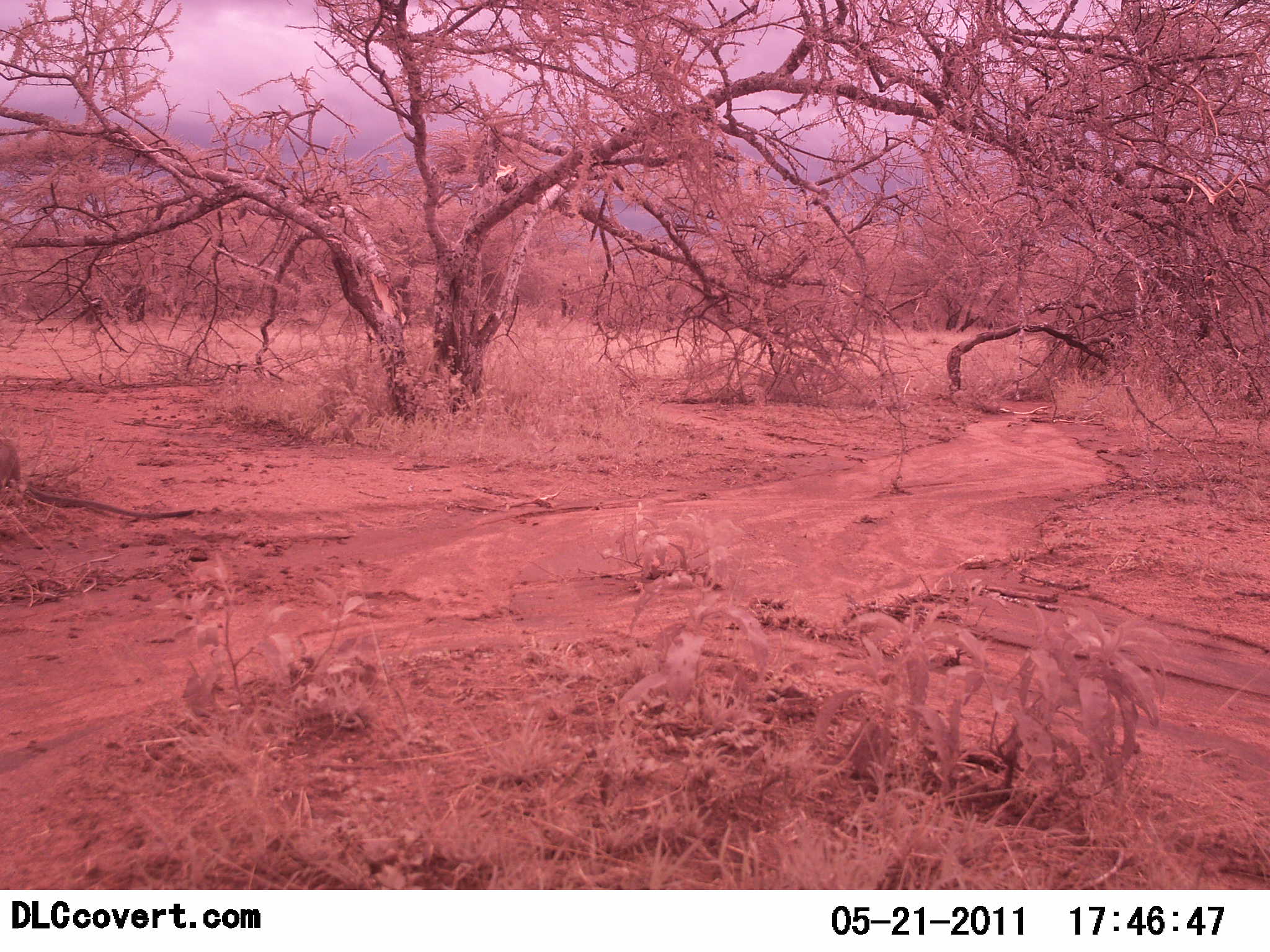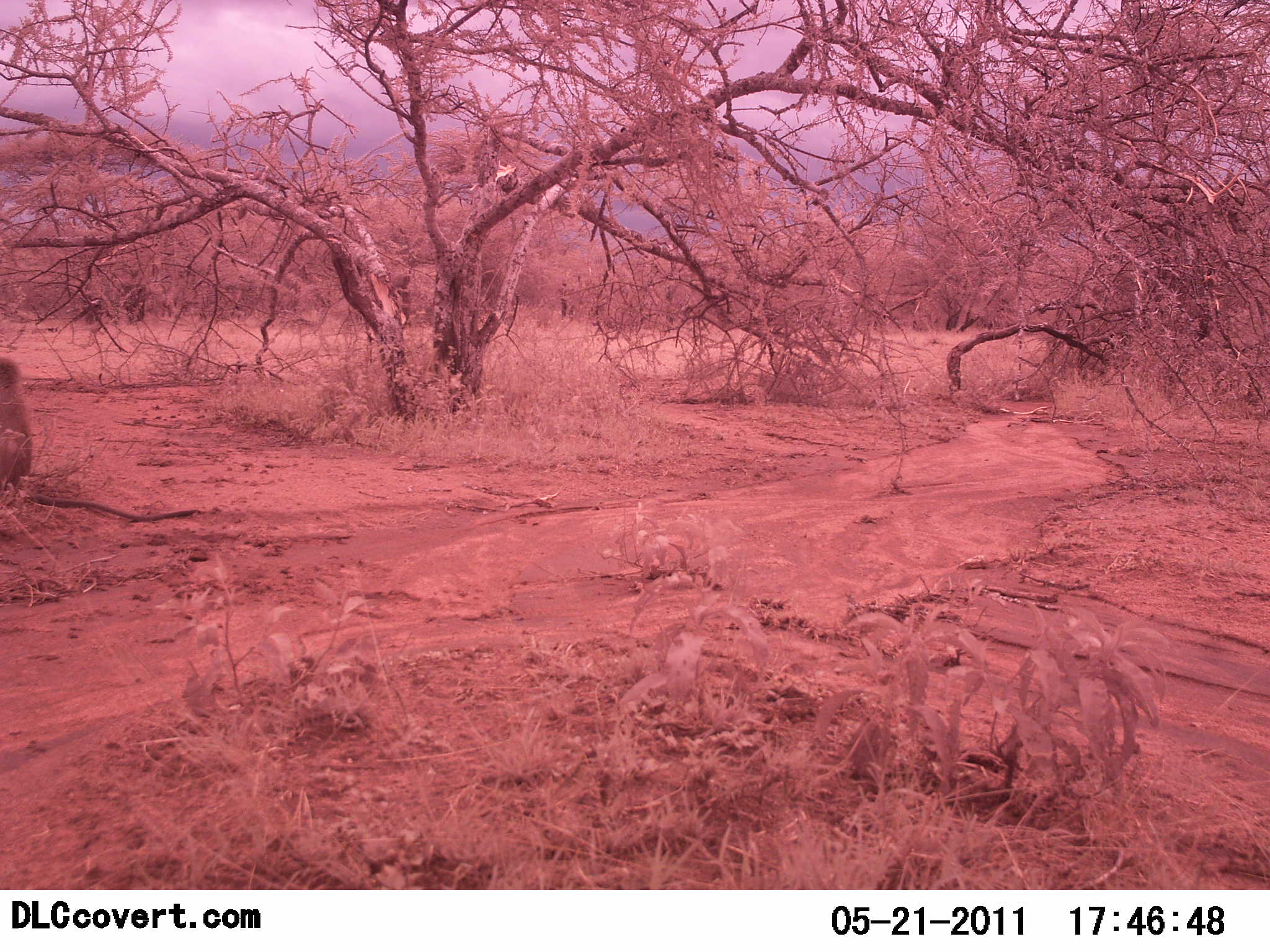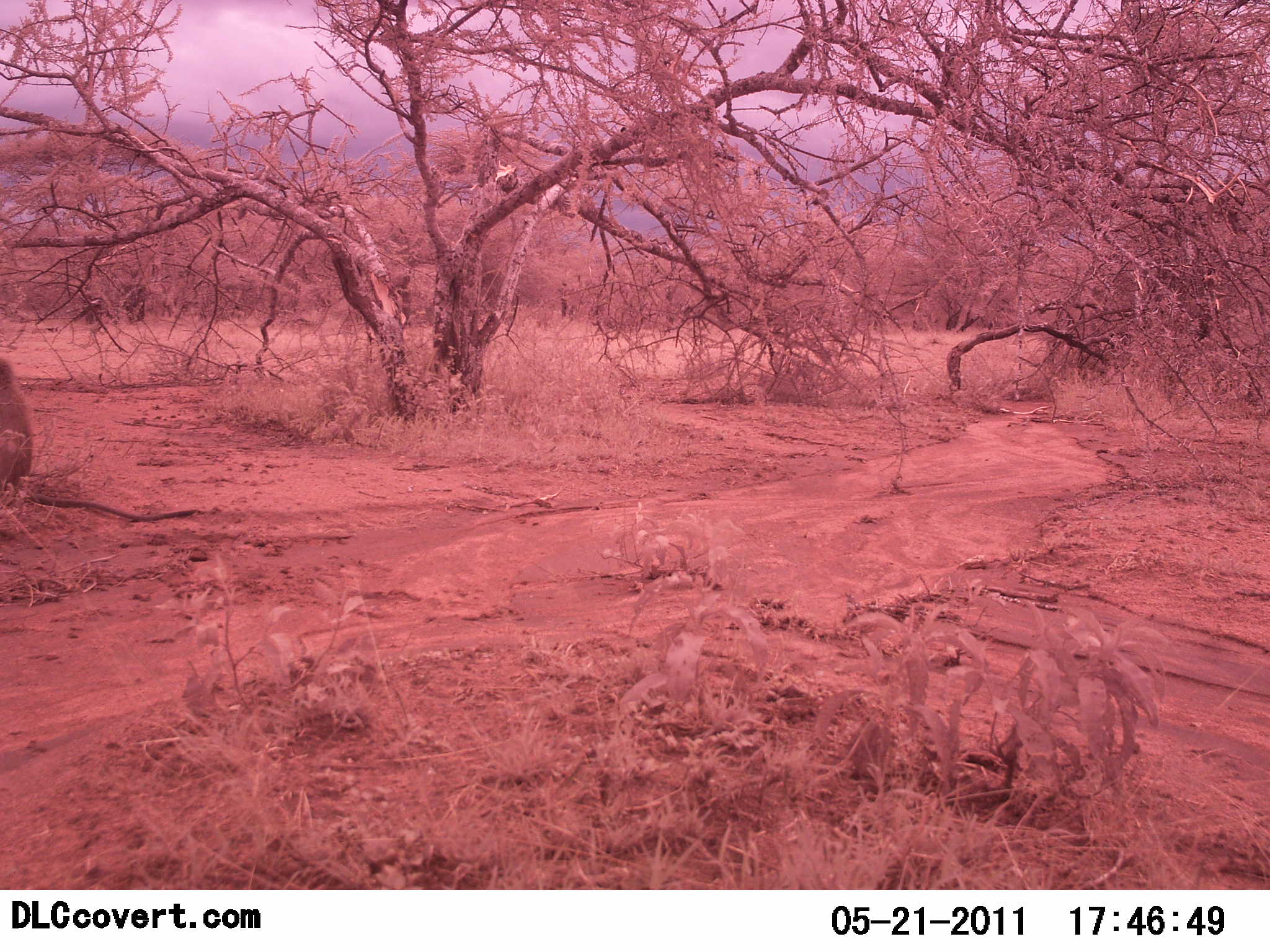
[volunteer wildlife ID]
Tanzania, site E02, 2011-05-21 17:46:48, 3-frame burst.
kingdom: Animalia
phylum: Chordata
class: Mammalia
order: Primates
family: Cercopithecidae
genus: Papio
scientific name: Papio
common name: baboon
Baboon (Papio), count 2. Behavior (volunteer vote fractions): standing 20%, resting 60%, moving 20%, interacting 0%. Young present (vote fraction): 0%. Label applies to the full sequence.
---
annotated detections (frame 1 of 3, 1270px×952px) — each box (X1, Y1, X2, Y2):
animal: (0, 430, 194, 521)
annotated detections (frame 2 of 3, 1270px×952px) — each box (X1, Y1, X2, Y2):
animal: (0, 355, 198, 524)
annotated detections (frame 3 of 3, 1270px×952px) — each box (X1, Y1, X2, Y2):
animal: (0, 354, 221, 527)